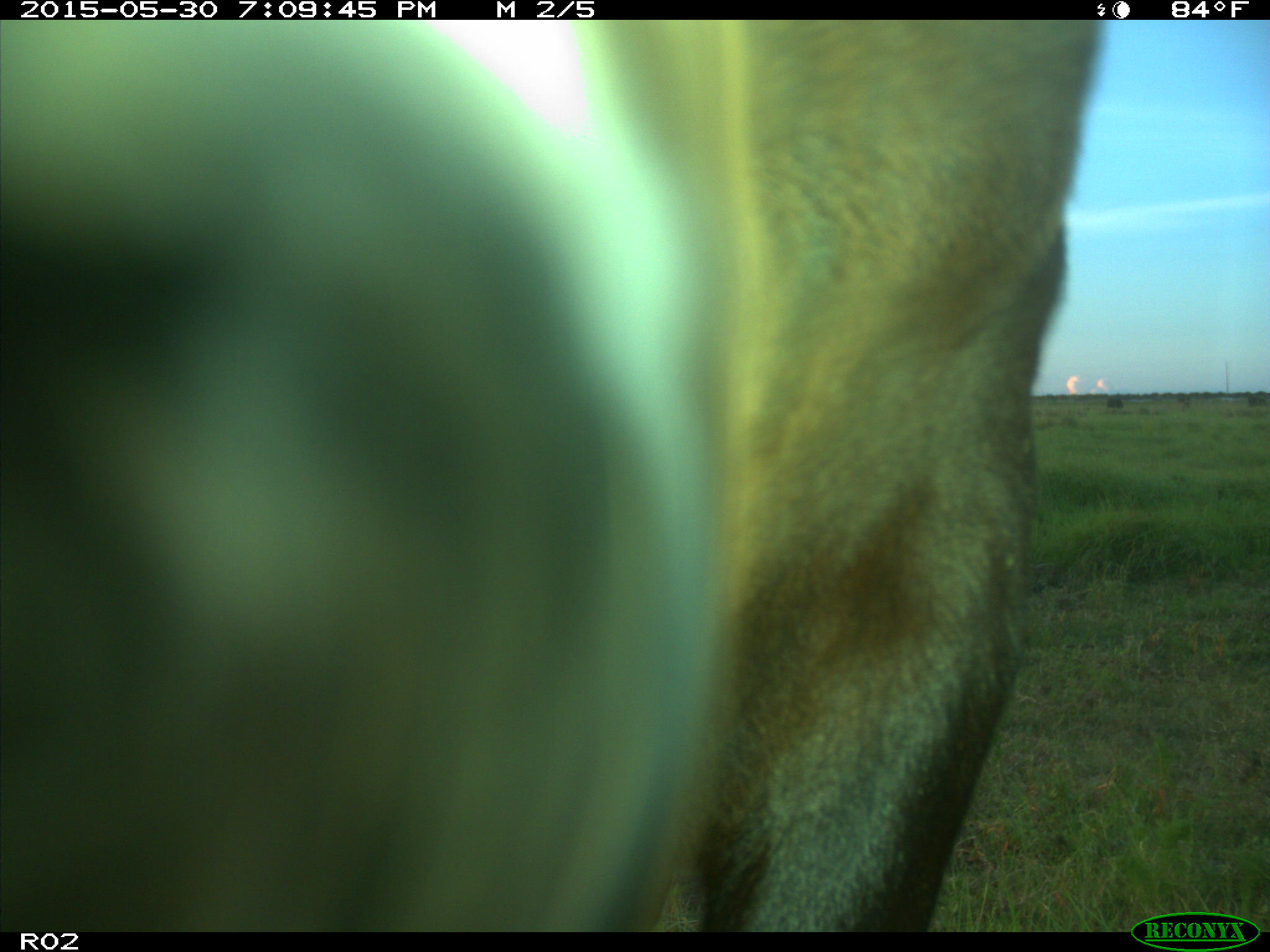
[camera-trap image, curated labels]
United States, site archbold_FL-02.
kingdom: Animalia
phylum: Chordata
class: Mammalia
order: Artiodactyla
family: Bovidae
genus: Bos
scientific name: Bos taurus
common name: domestic cow